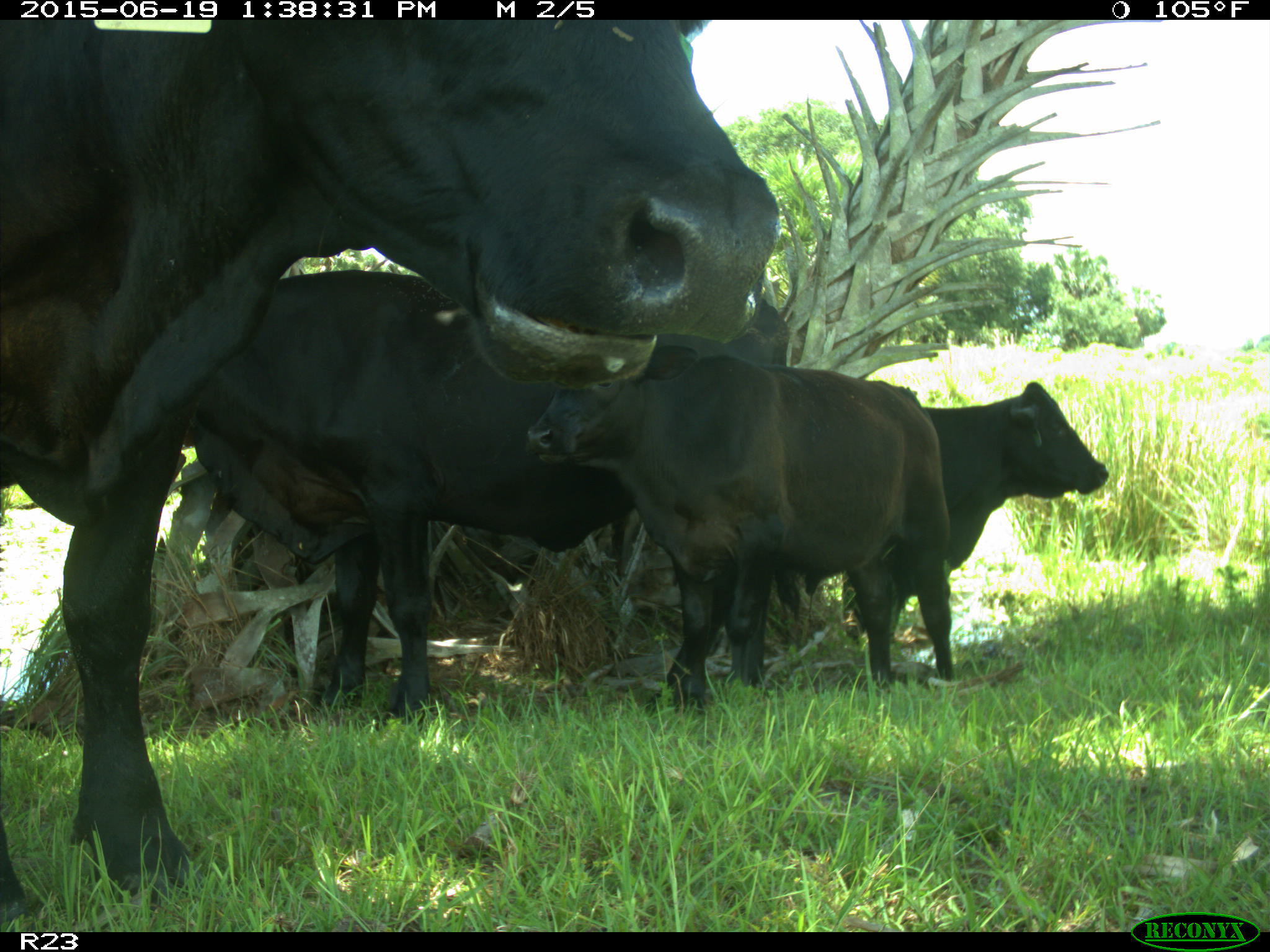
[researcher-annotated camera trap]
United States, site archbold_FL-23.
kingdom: Animalia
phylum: Chordata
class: Mammalia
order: Artiodactyla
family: Suidae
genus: Sus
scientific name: Sus scrofa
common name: wild boar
Sus scrofa (wild boar).